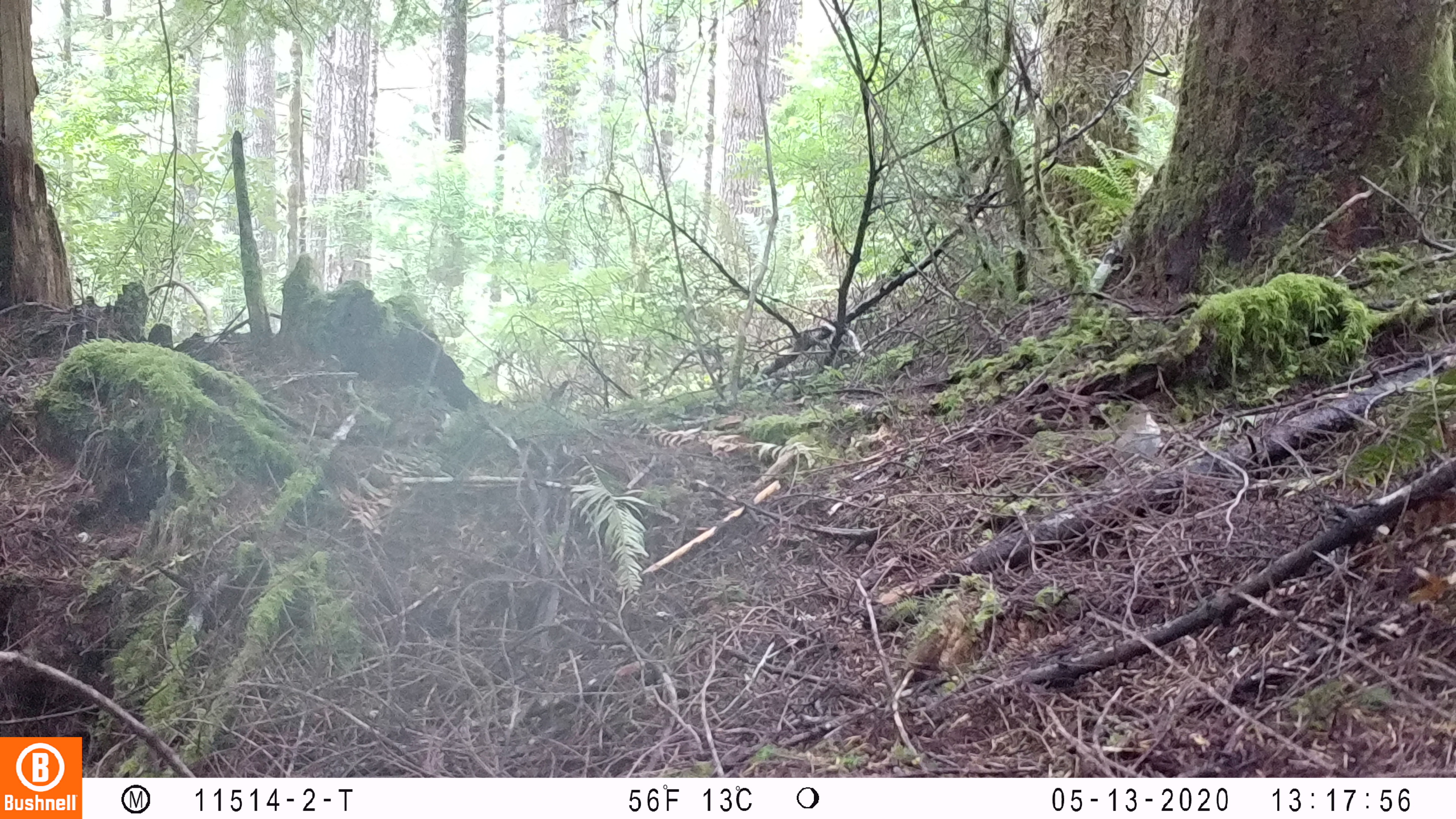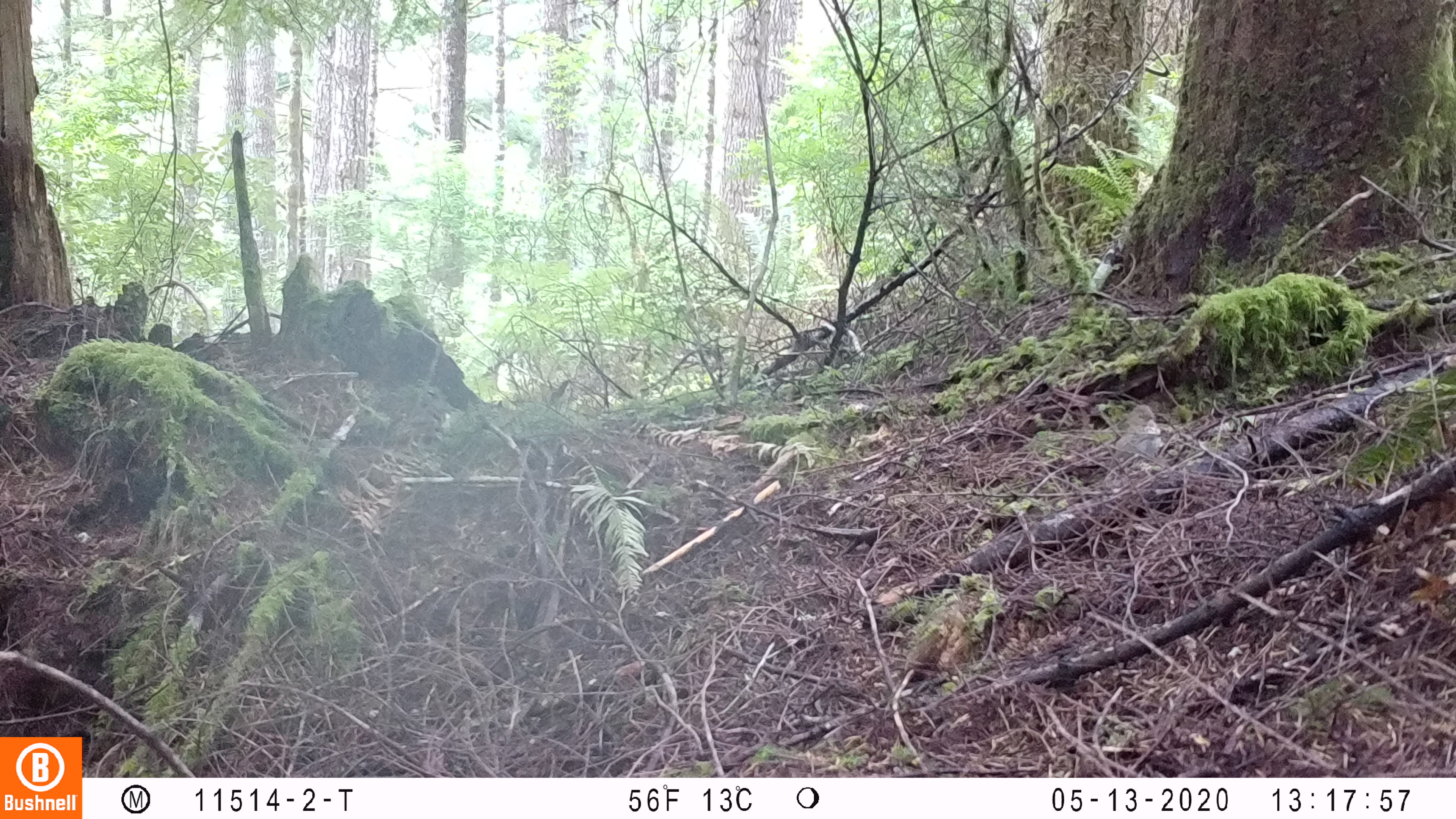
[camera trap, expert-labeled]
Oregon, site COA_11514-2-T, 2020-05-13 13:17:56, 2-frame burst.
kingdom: Animalia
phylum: Chordata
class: Aves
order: Passeriformes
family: Turdidae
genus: Catharus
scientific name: Catharus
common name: brown thrushes and nightingale-thrushes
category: catharus species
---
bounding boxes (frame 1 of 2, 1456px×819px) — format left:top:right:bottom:
catharus species: 1094:400:1164:477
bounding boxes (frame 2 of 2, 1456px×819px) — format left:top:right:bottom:
catharus species: 1108:399:1165:474